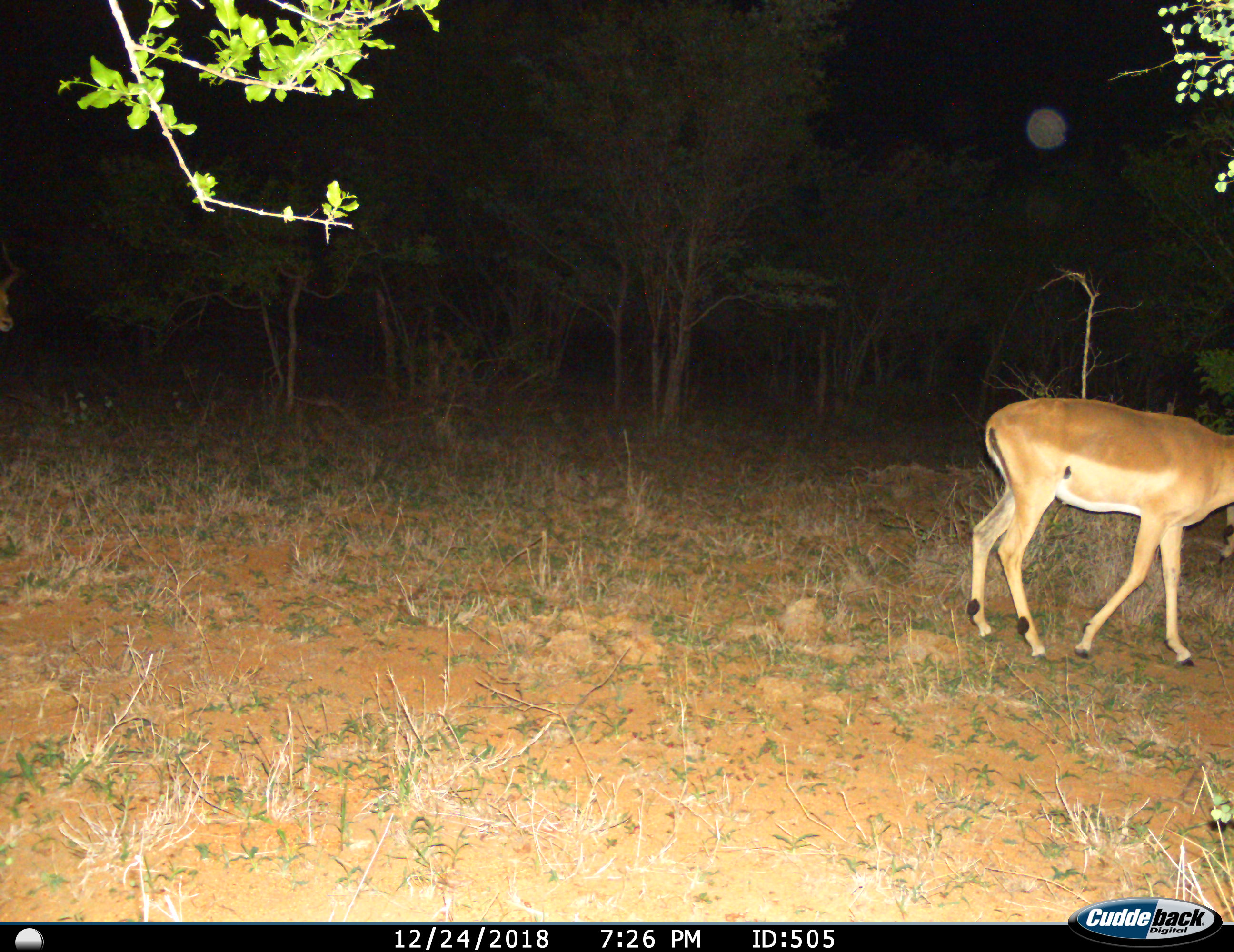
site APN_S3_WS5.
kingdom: Animalia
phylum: Chordata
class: Mammalia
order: Artiodactyla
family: Bovidae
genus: Aepyceros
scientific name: Aepyceros melampus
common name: impala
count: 1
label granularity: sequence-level